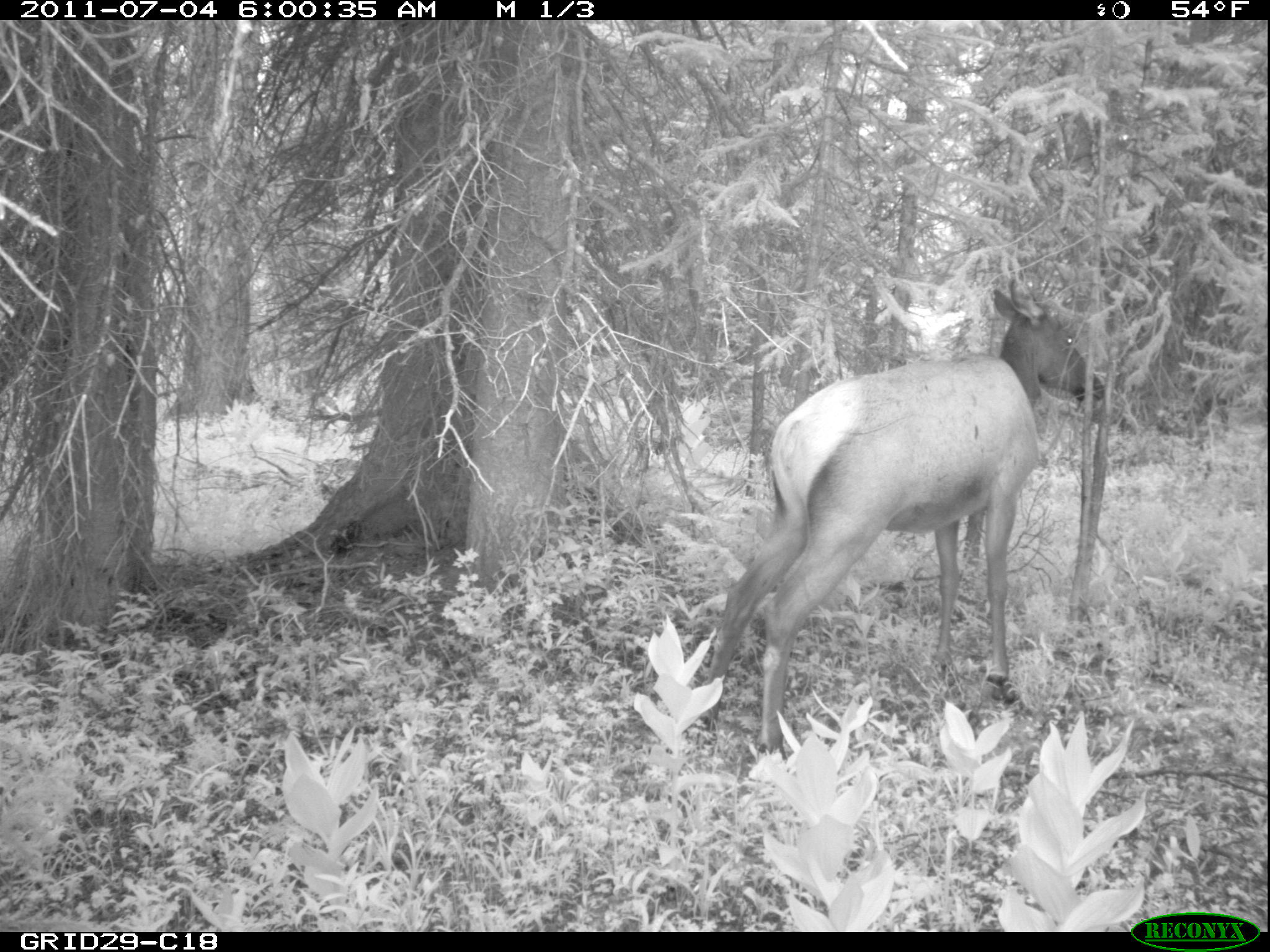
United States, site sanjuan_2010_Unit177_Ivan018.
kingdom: Animalia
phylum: Chordata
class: Mammalia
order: Artiodactyla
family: Cervidae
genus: Cervus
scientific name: Cervus elaphus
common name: red deer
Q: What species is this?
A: Cervus elaphus (red deer).